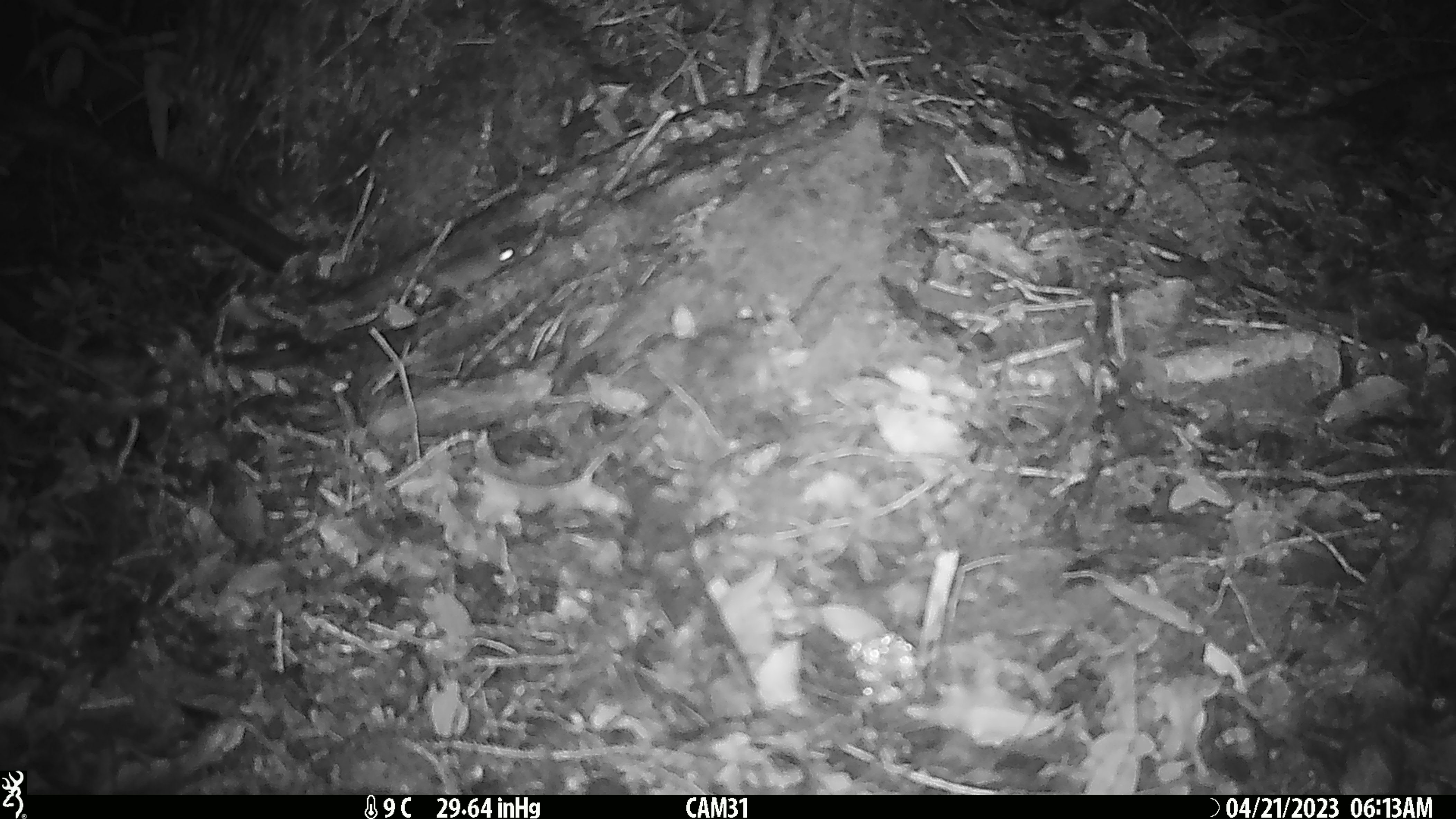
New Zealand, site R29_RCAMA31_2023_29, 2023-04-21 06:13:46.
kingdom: Animalia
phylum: Chordata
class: Mammalia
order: Rodentia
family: Muridae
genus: Mus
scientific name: Mus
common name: mouse